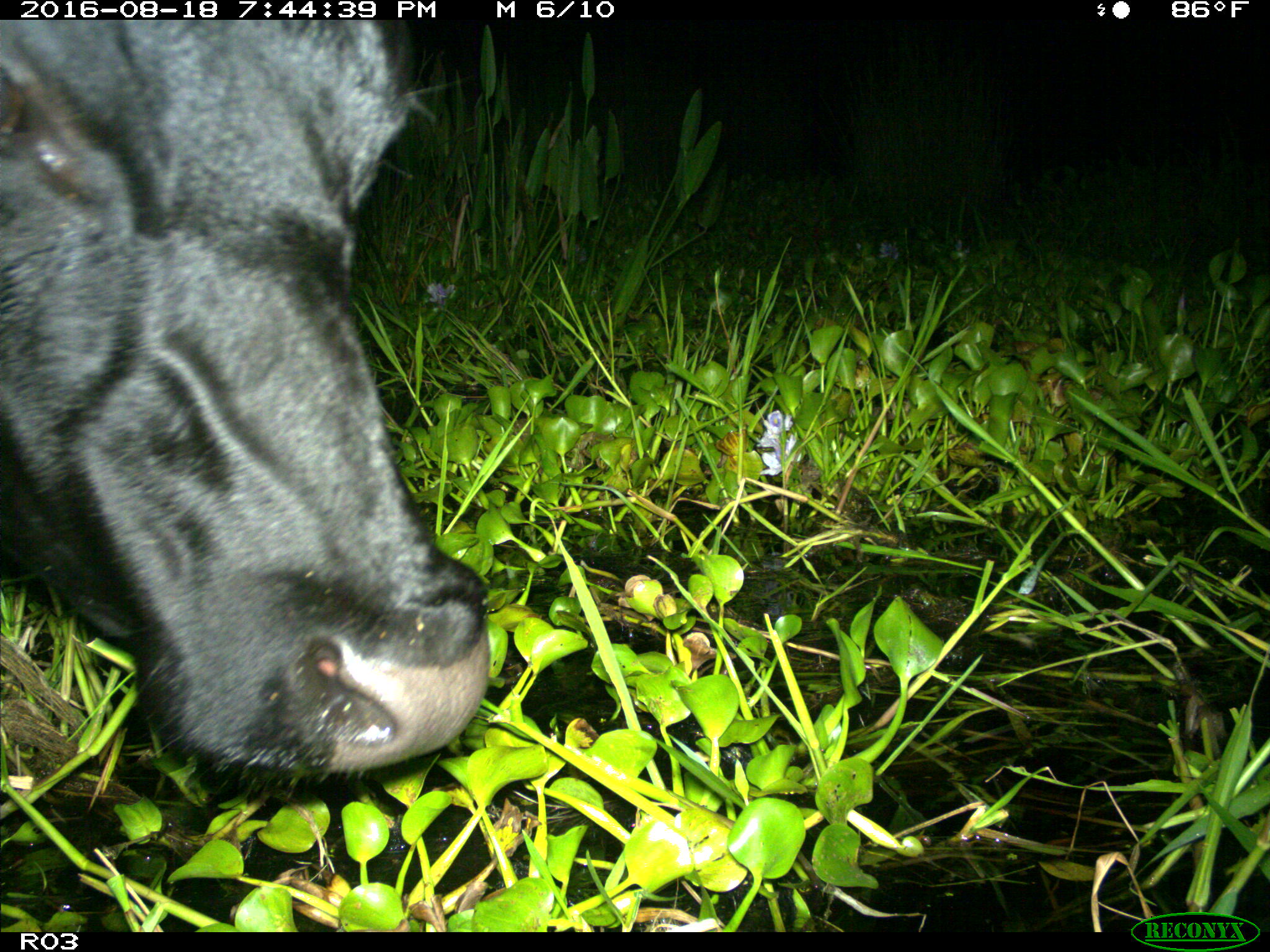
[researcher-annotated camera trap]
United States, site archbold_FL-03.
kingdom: Animalia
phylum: Chordata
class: Mammalia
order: Artiodactyla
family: Bovidae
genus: Bos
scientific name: Bos taurus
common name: domestic cow